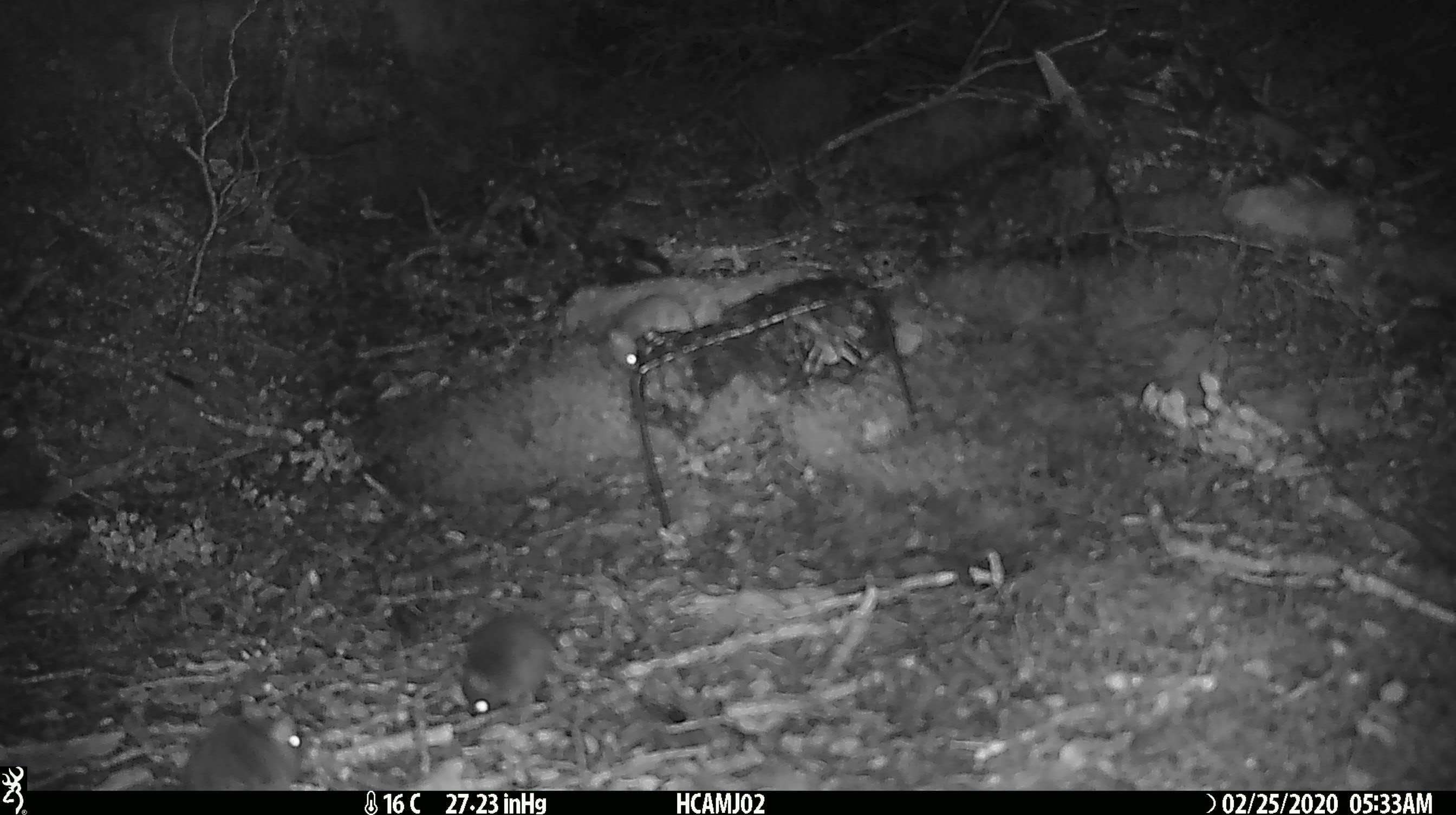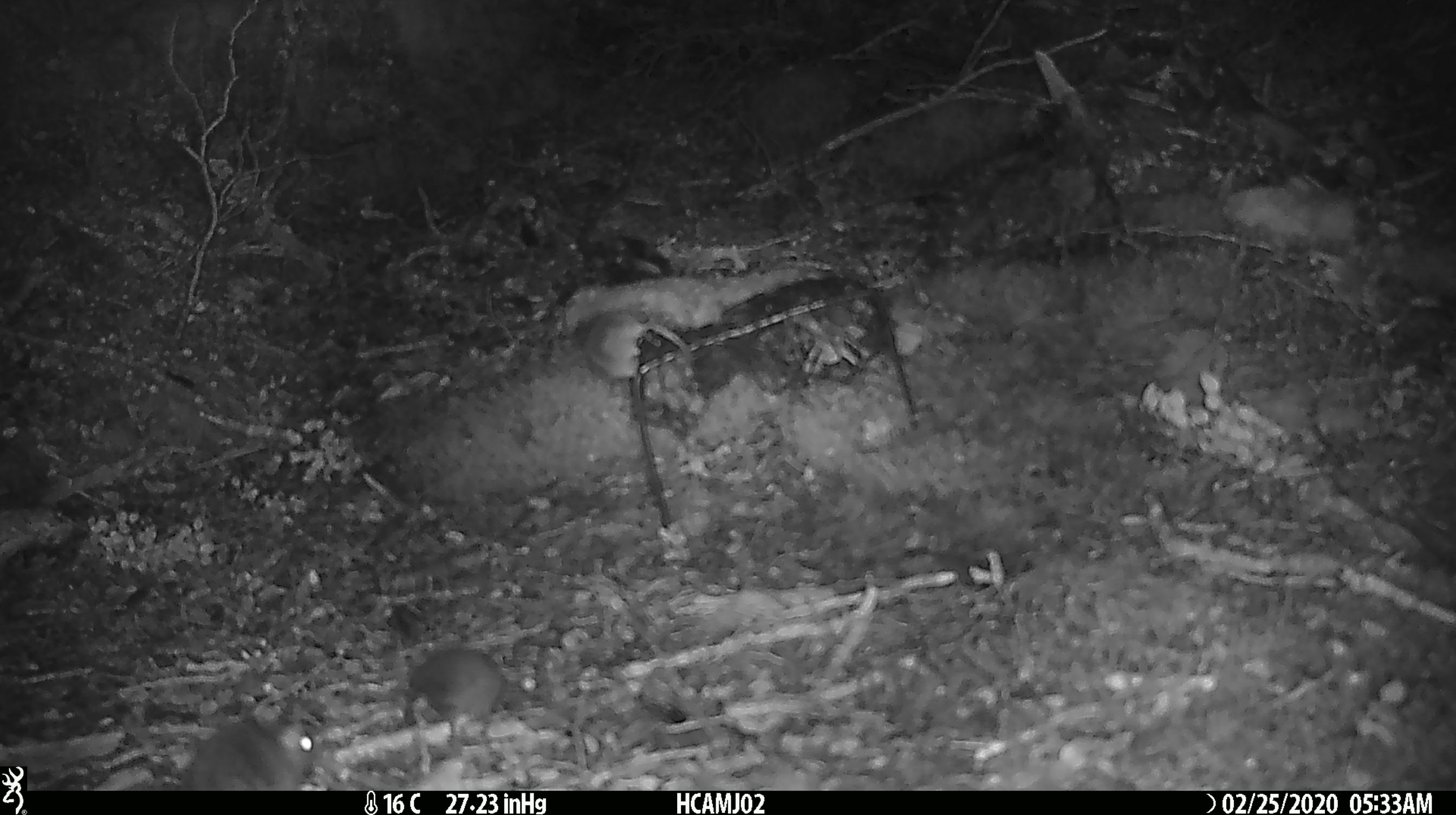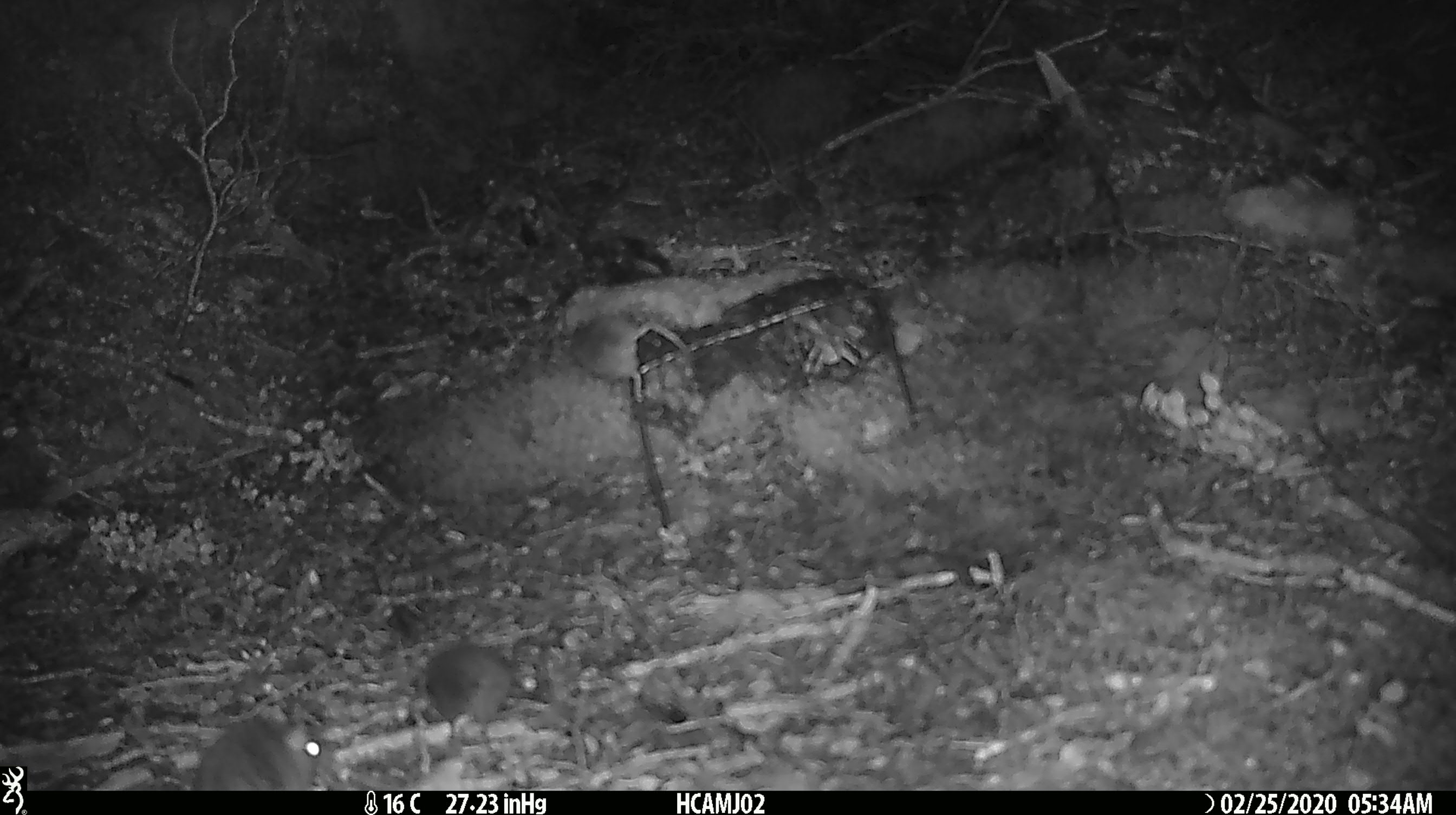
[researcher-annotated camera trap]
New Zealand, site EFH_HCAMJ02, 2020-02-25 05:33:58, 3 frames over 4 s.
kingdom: Animalia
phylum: Chordata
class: Mammalia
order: Rodentia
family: Muridae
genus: Mus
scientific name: Mus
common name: mouse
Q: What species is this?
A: Mouse (Mus).